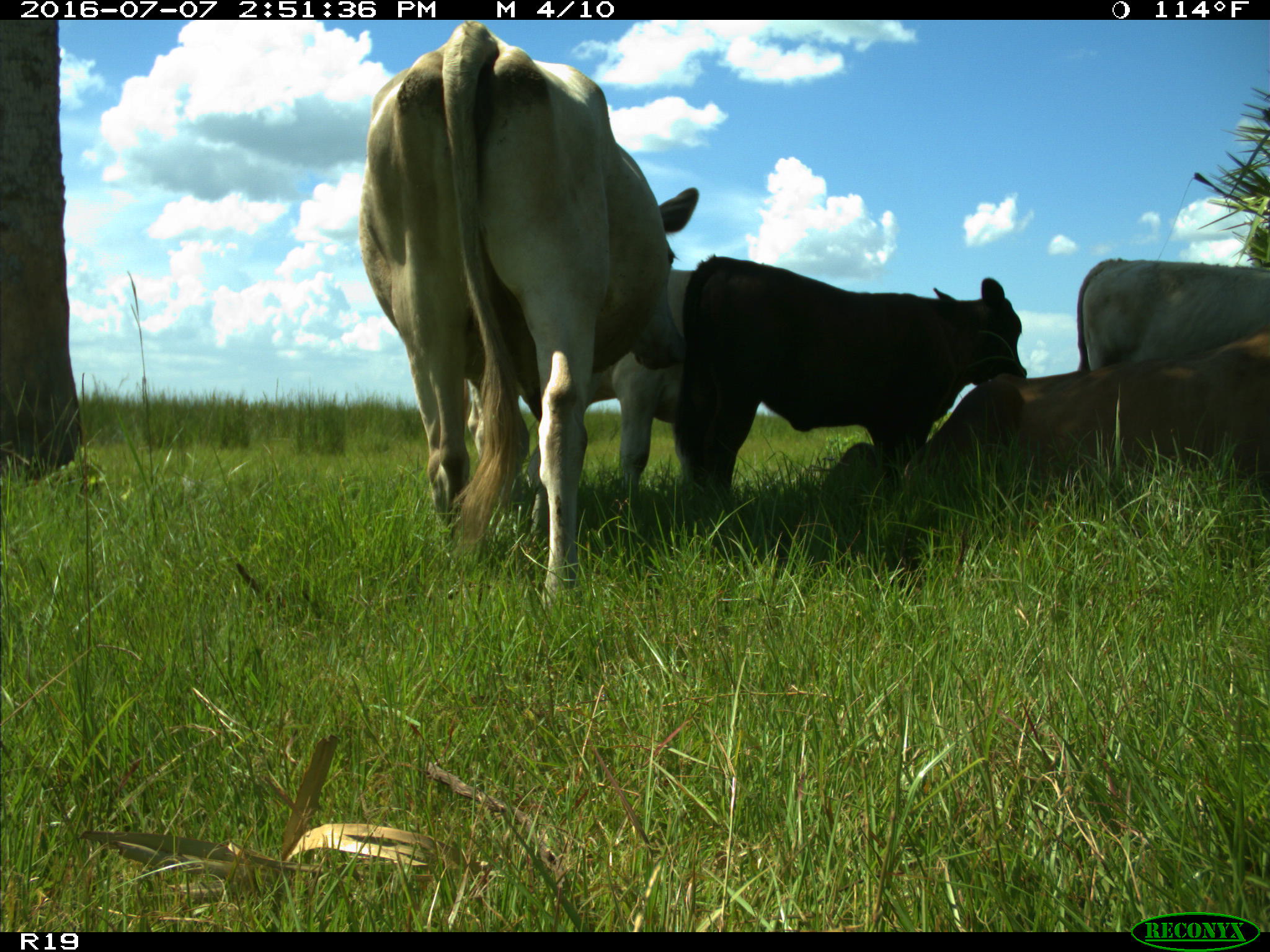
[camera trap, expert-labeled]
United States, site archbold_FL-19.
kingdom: Animalia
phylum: Chordata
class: Mammalia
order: Artiodactyla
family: Bovidae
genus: Bos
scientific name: Bos taurus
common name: domestic cow